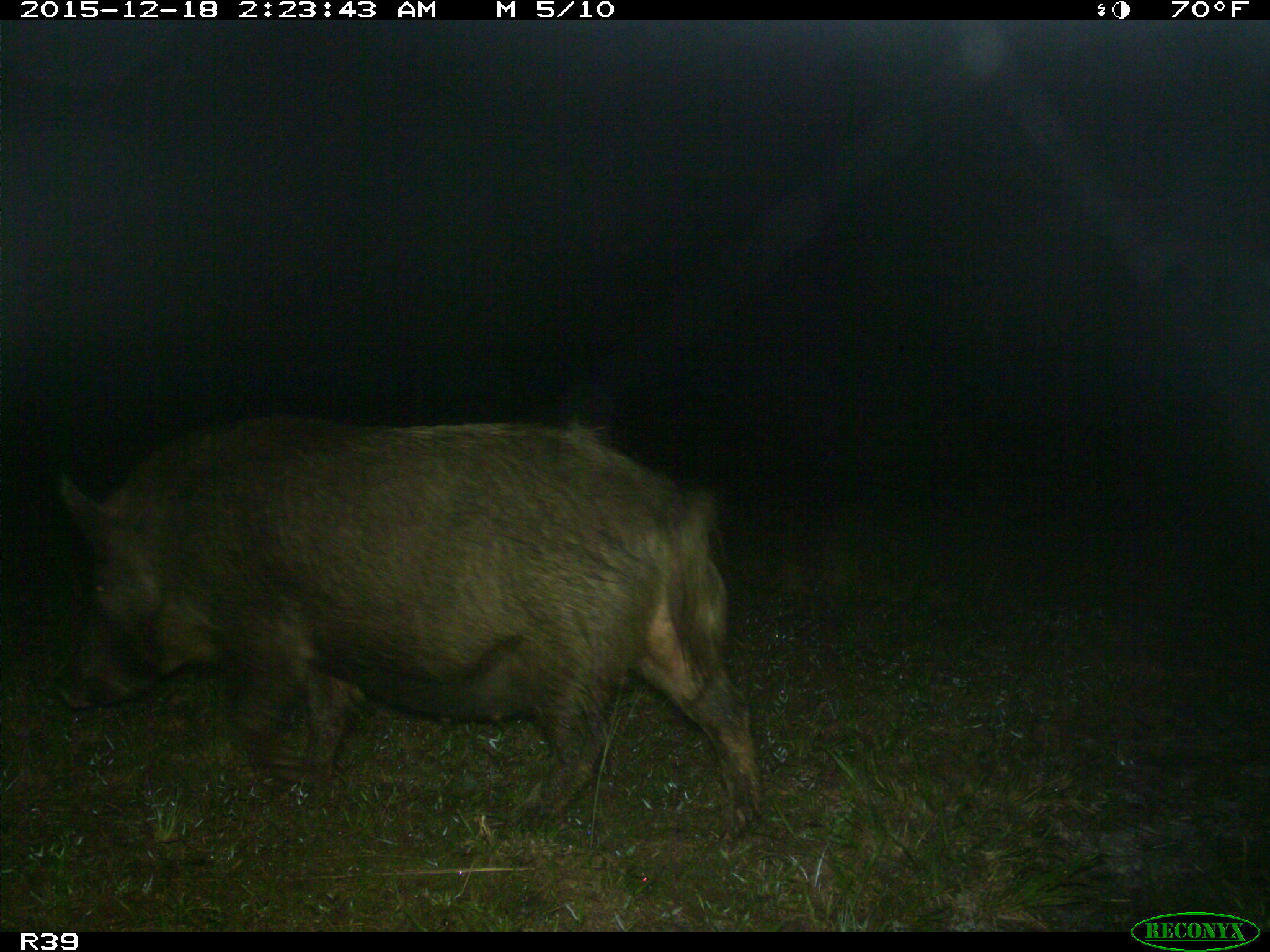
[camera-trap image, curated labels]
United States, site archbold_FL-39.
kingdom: Animalia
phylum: Chordata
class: Mammalia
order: Artiodactyla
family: Suidae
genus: Sus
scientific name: Sus scrofa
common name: wild boar